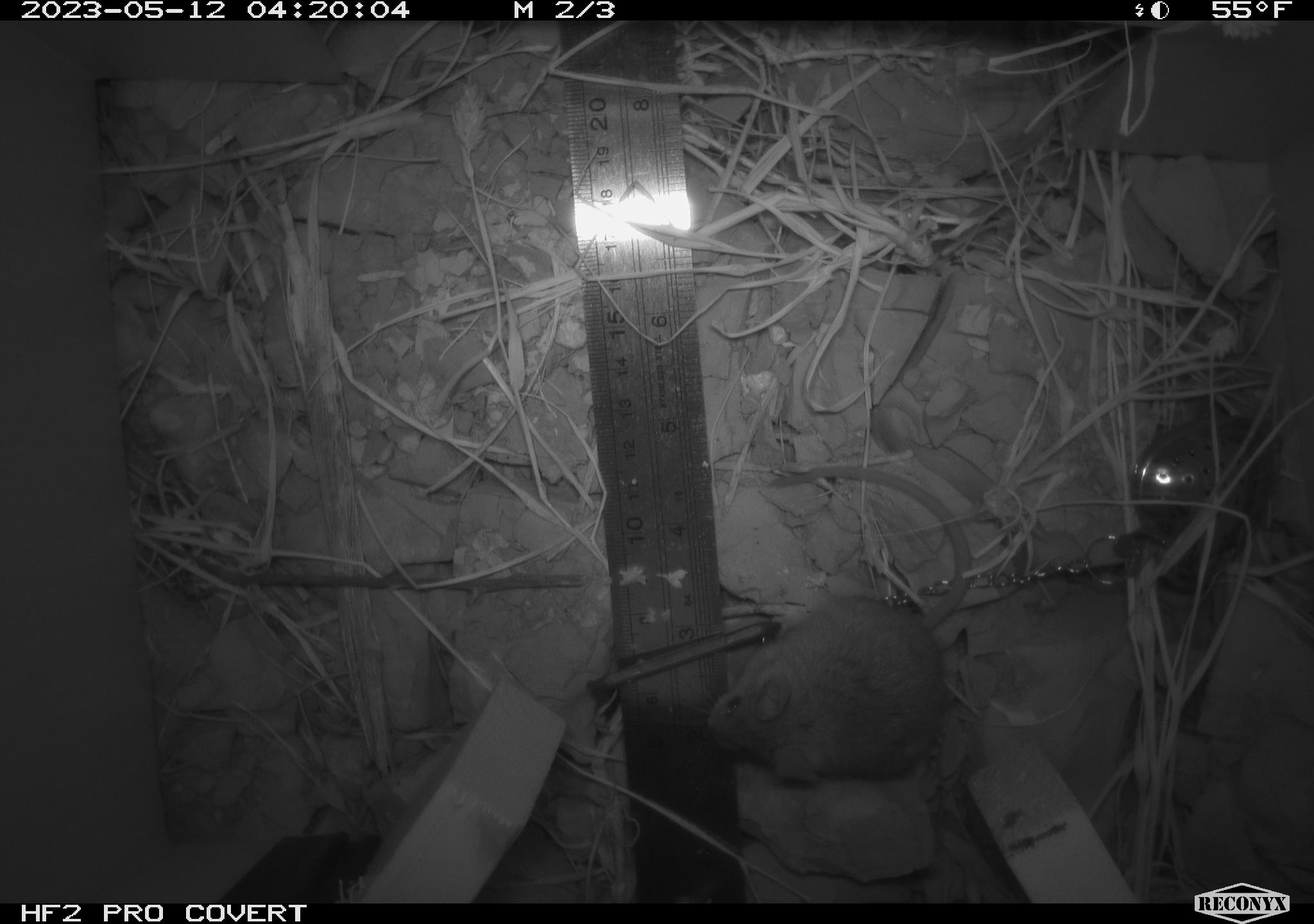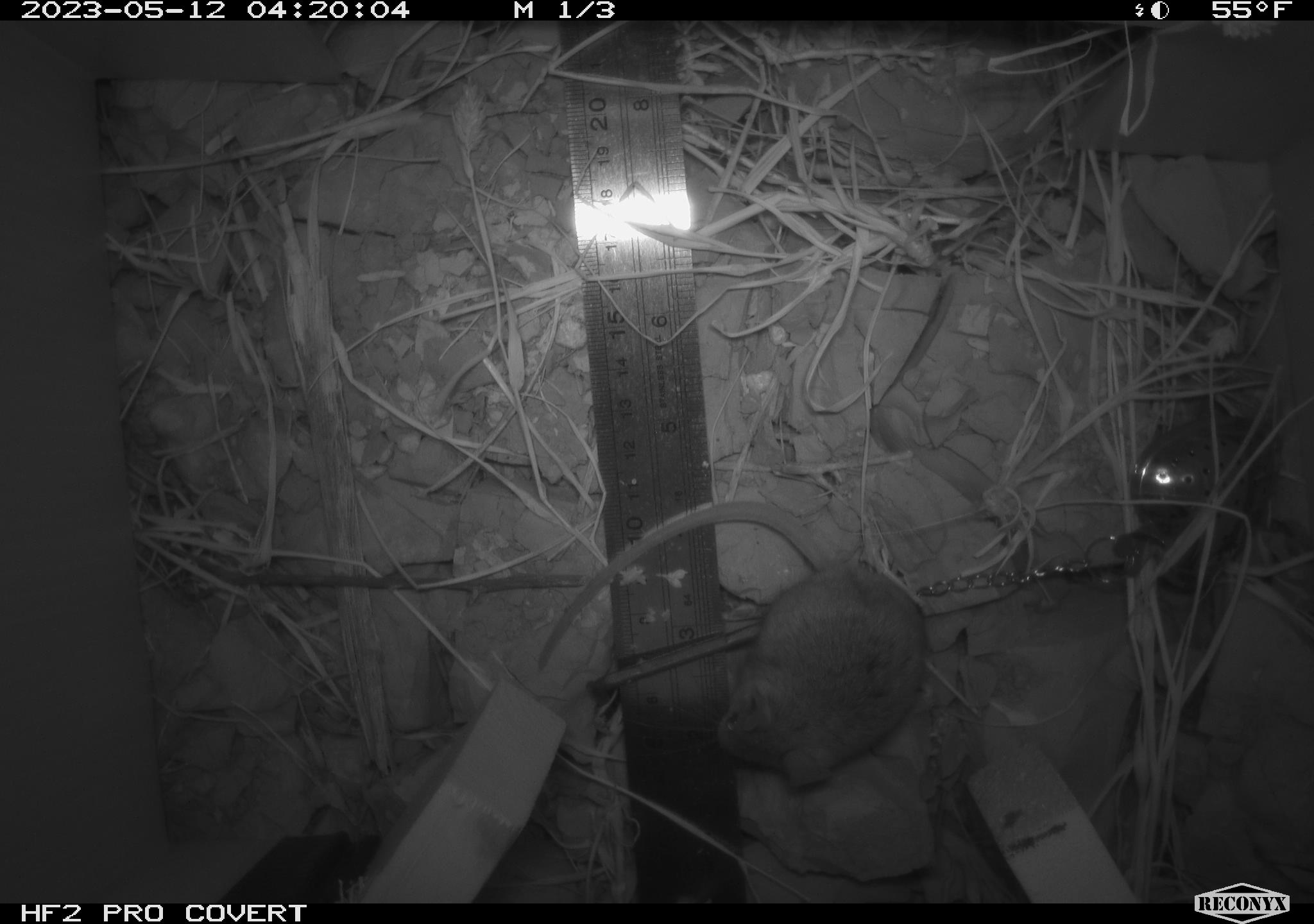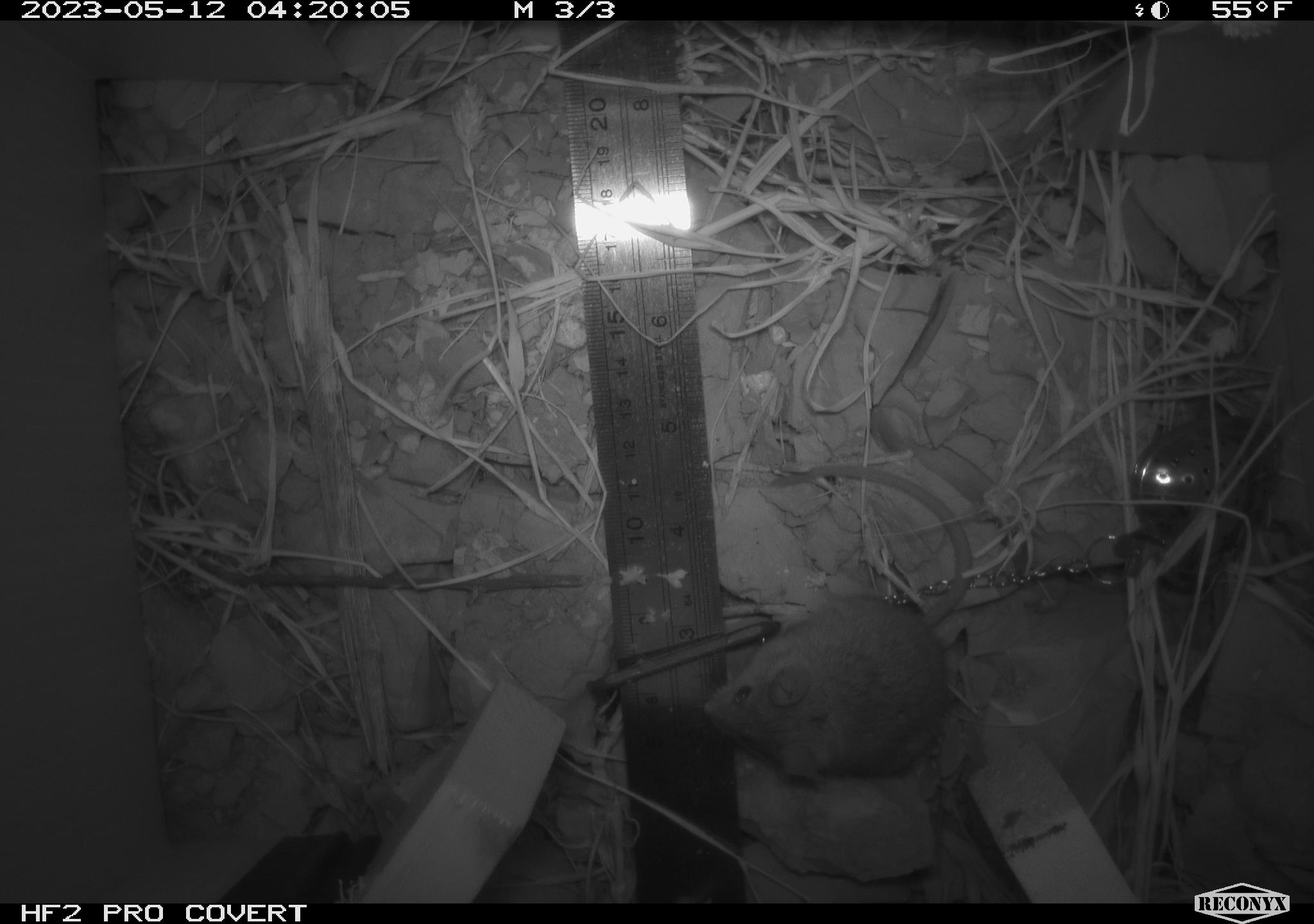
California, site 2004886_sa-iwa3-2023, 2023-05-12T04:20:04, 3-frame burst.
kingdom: Animalia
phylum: Chordata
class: Mammalia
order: Rodentia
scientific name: Rodentia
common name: mouse species